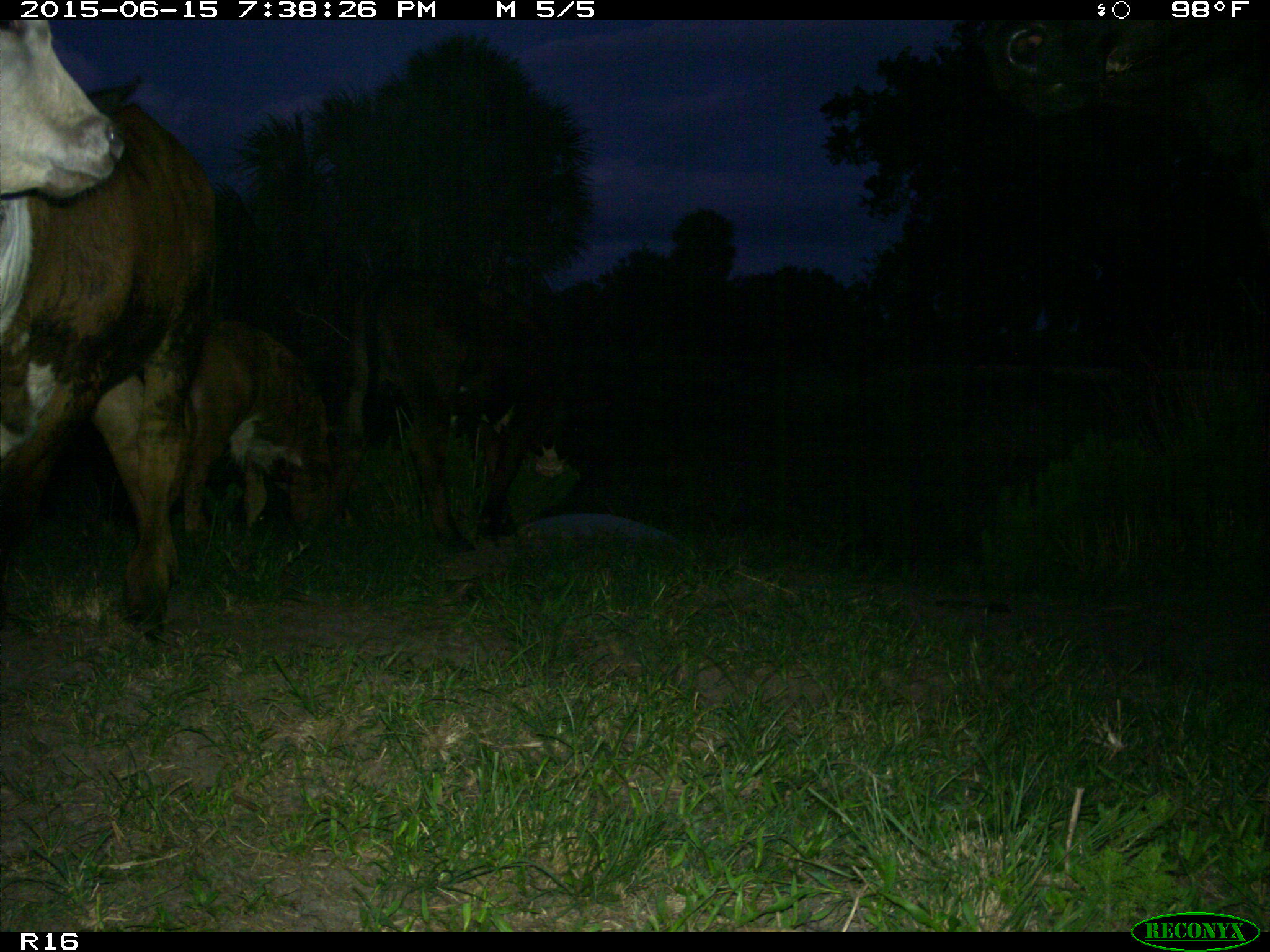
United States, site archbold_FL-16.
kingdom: Animalia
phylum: Chordata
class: Mammalia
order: Artiodactyla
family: Bovidae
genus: Bos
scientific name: Bos taurus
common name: domestic cow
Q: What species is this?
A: Bos taurus (domestic cow).